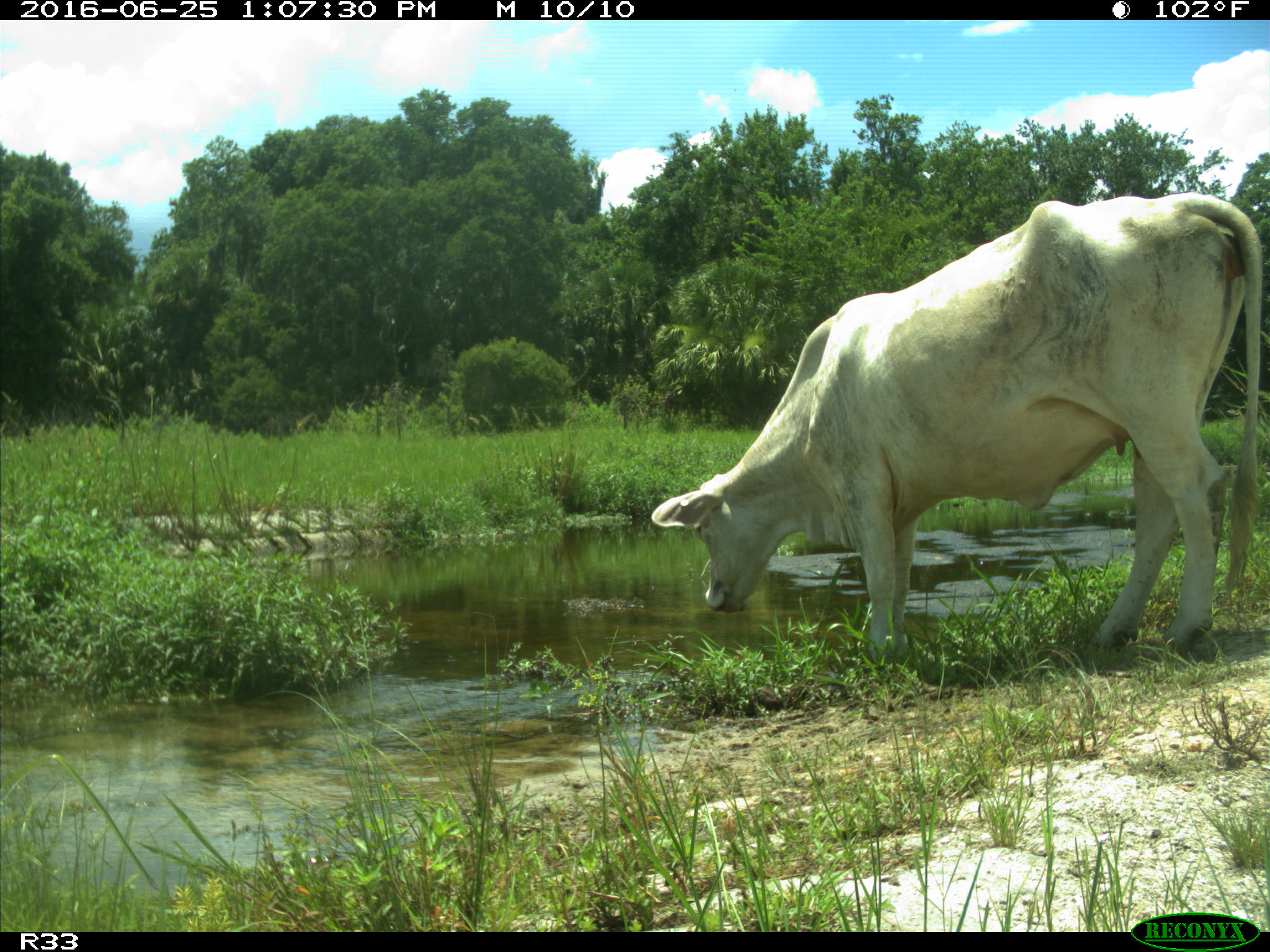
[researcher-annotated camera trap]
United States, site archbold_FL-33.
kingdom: Animalia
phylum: Chordata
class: Mammalia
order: Artiodactyla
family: Bovidae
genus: Bos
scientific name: Bos taurus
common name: domestic cow